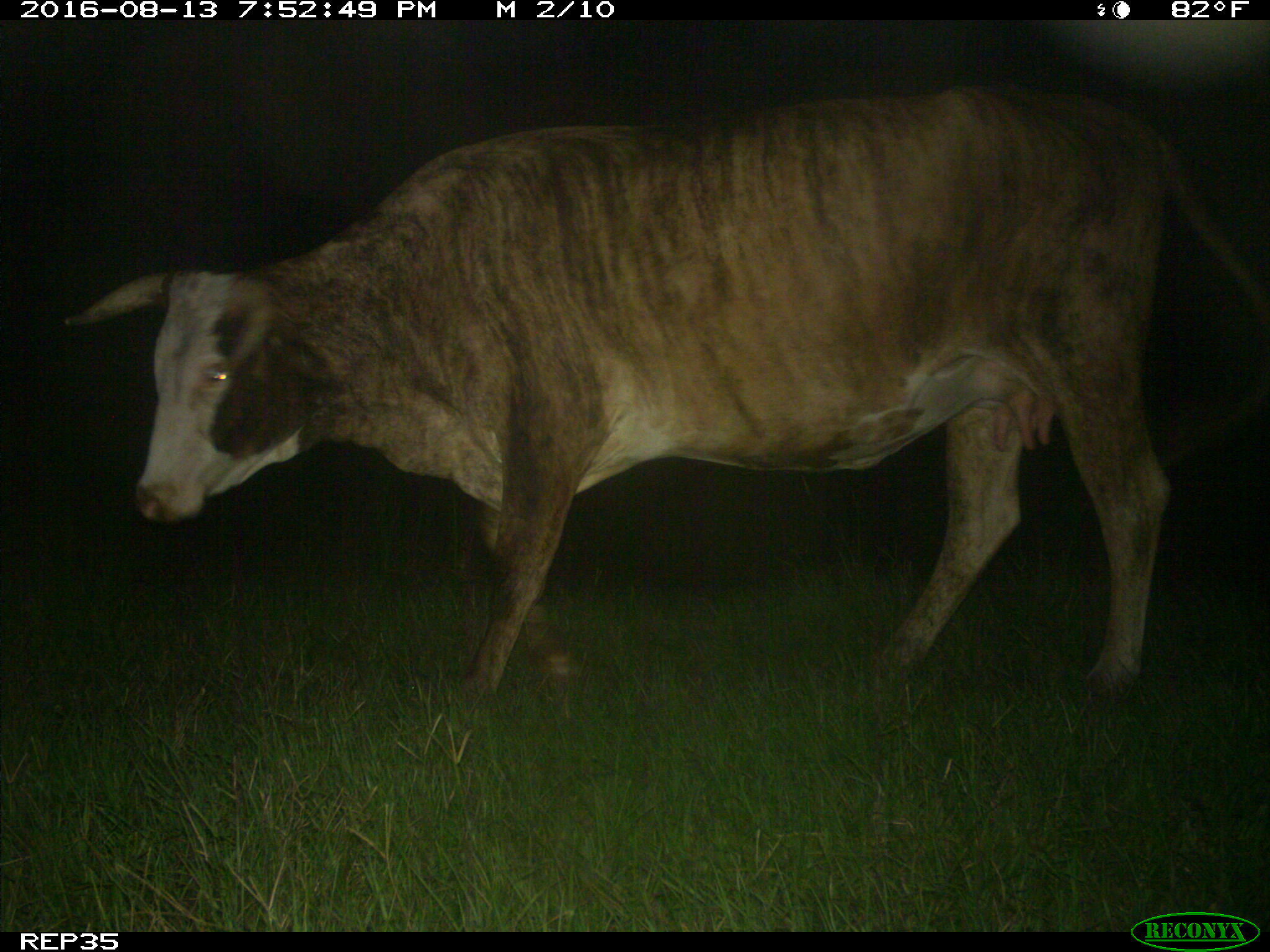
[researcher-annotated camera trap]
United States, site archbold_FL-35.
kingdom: Animalia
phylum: Chordata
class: Mammalia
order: Artiodactyla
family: Bovidae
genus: Bos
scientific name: Bos taurus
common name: domestic cow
Bos taurus (domestic cow).